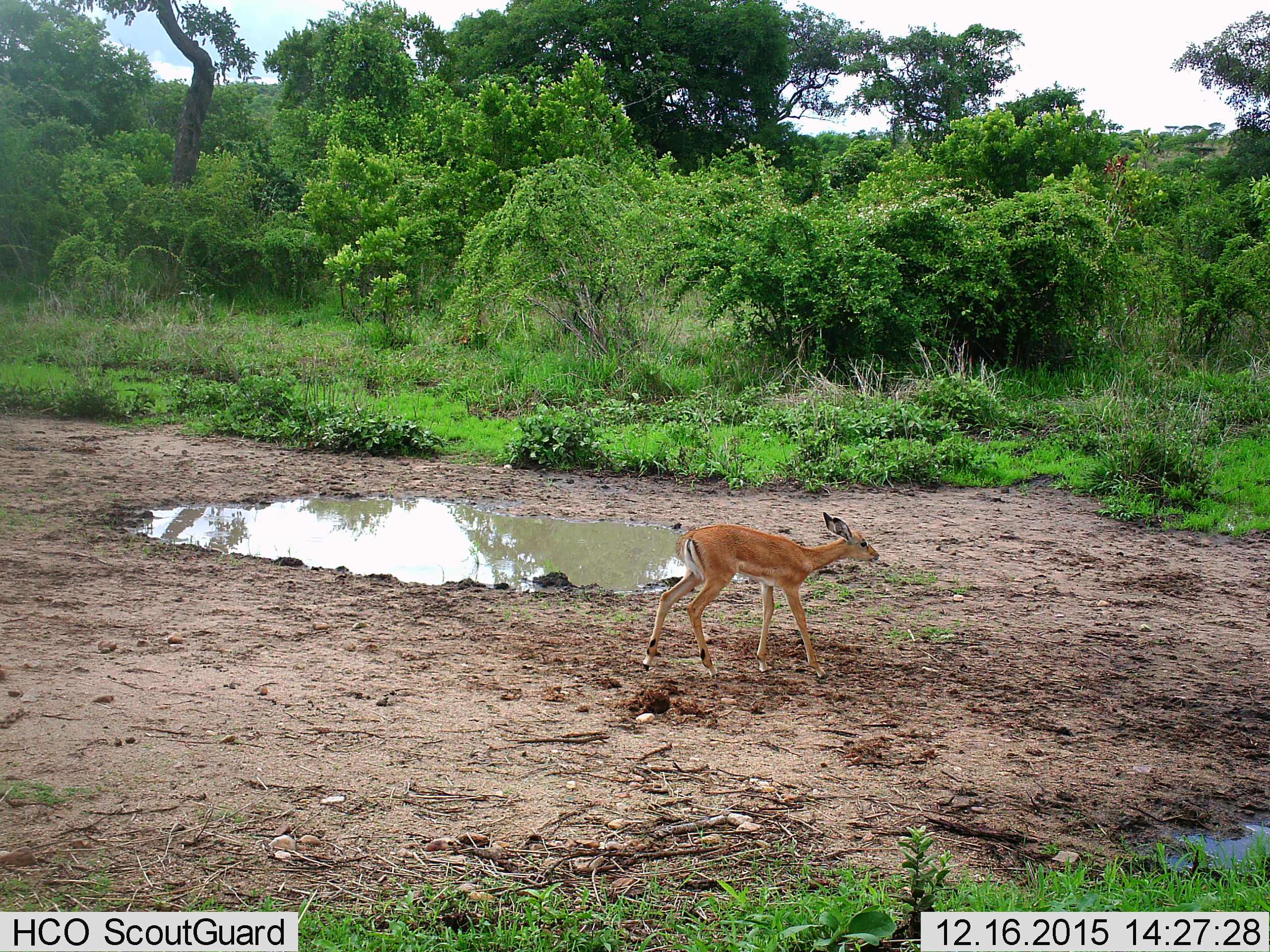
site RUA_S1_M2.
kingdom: Animalia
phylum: Chordata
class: Mammalia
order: Artiodactyla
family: Bovidae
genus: Aepyceros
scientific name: Aepyceros melampus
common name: impala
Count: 1.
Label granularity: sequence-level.